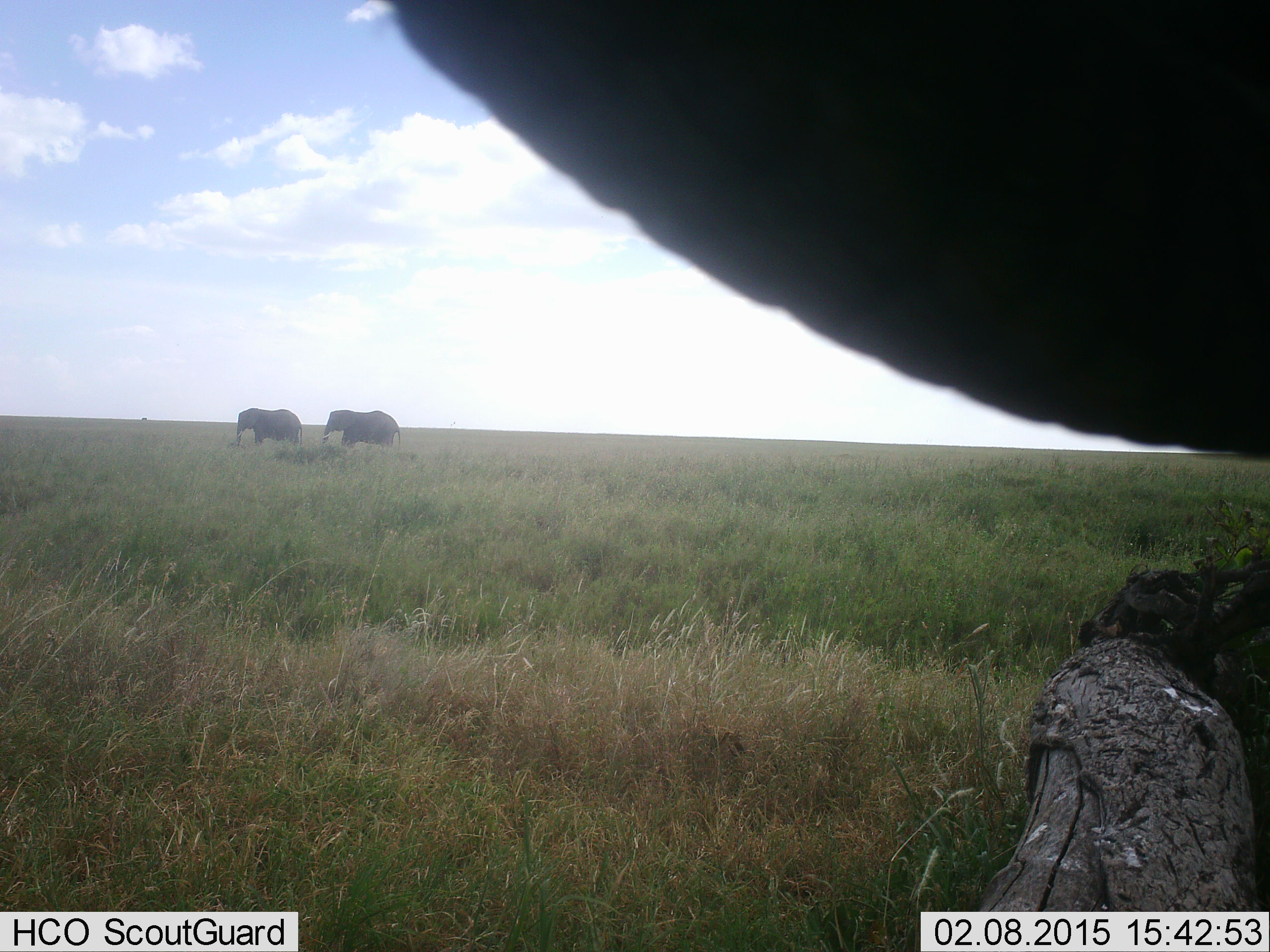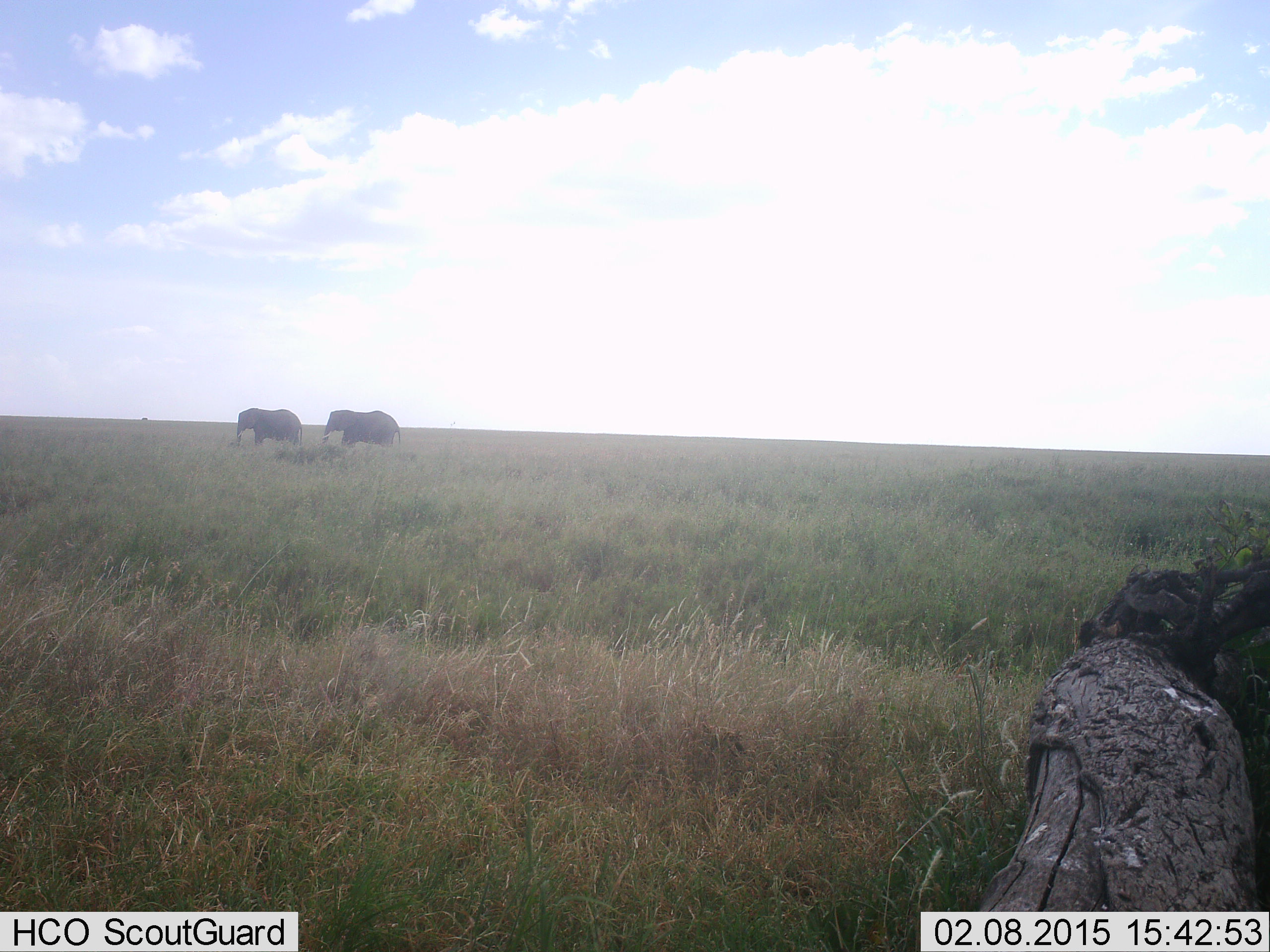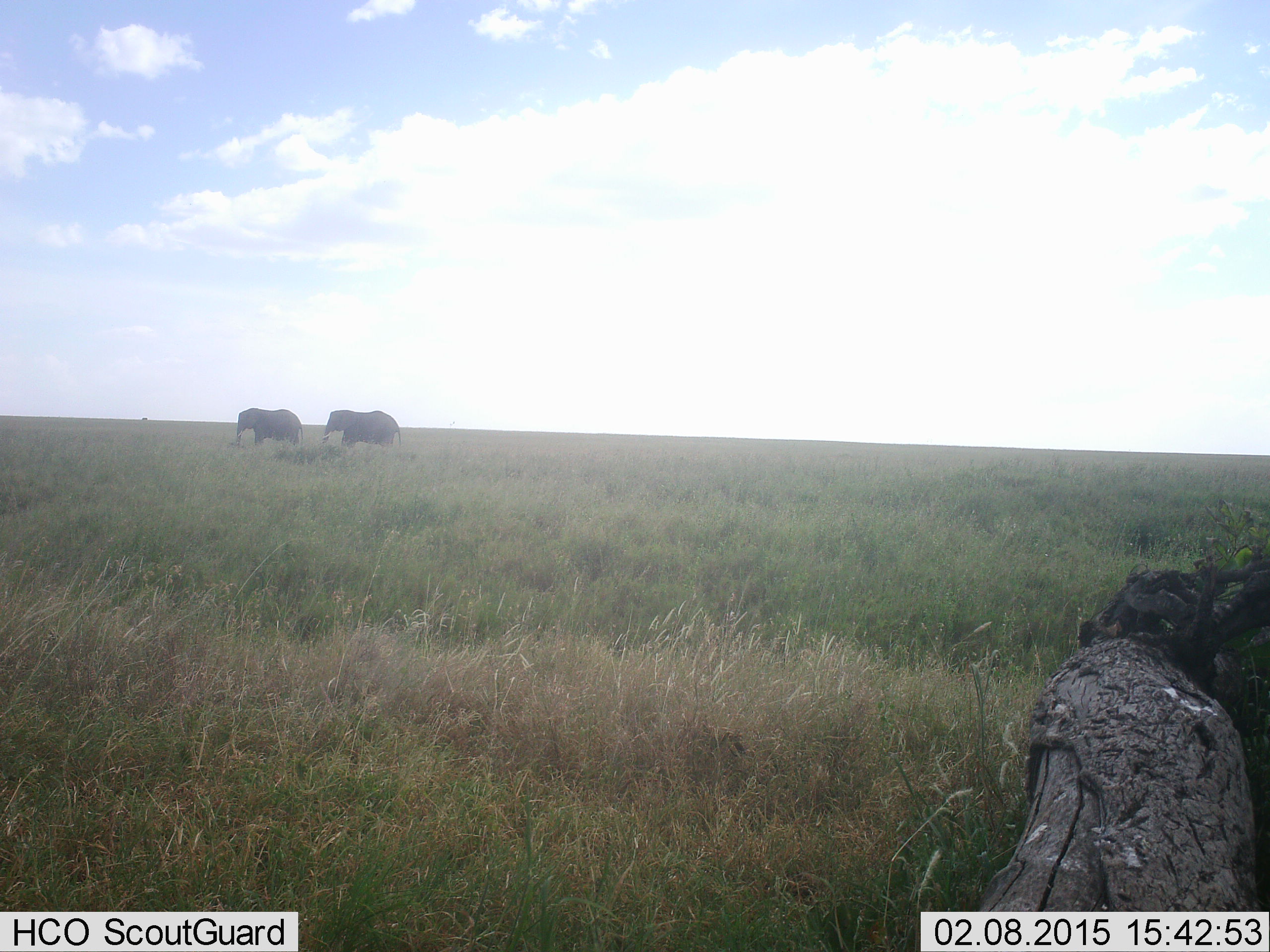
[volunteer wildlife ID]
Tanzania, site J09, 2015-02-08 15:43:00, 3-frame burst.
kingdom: Animalia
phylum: Chordata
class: Mammalia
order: Proboscidea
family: Elephantidae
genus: Loxodonta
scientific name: Loxodonta africana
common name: african bush elephant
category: elephant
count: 2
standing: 90%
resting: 0%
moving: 20%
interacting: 0%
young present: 0%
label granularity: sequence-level